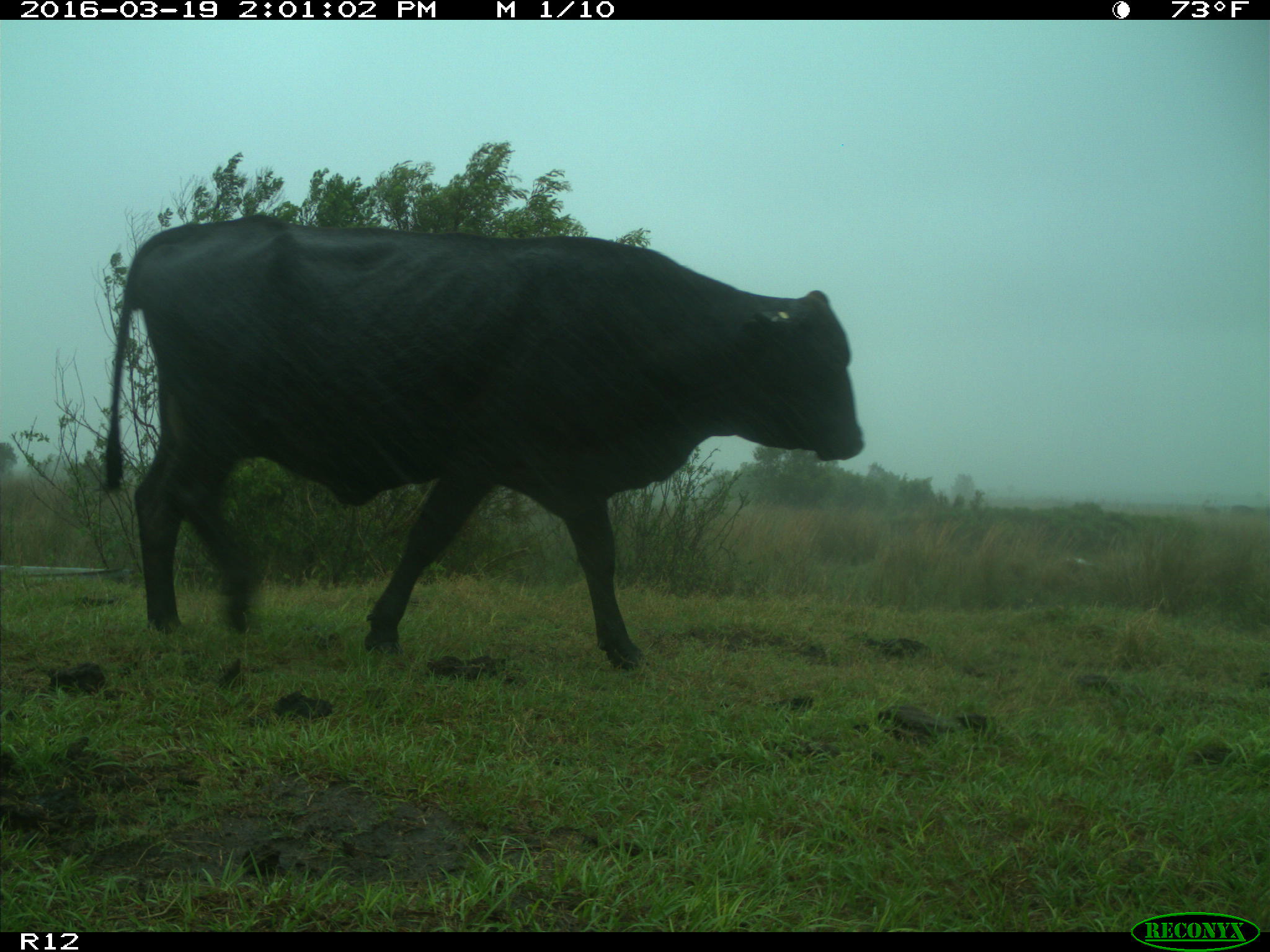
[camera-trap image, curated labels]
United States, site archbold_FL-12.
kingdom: Animalia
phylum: Chordata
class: Mammalia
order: Artiodactyla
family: Bovidae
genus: Bos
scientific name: Bos taurus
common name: domestic cow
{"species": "Bos taurus (domestic cow)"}